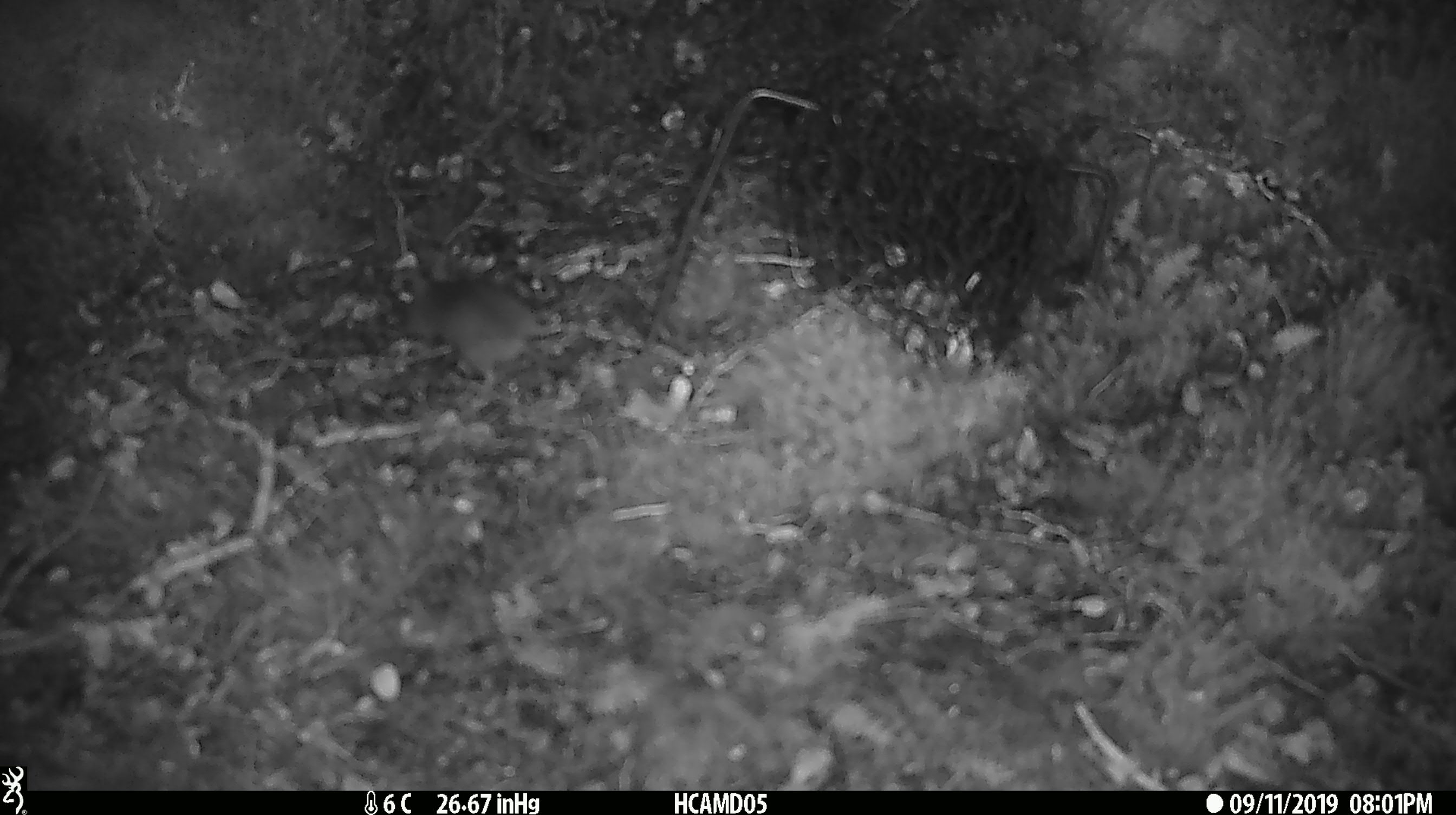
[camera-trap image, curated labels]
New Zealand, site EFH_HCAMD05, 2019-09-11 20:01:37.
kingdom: Animalia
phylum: Chordata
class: Mammalia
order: Rodentia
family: Muridae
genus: Mus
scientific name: Mus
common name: mouse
Mouse (Mus).